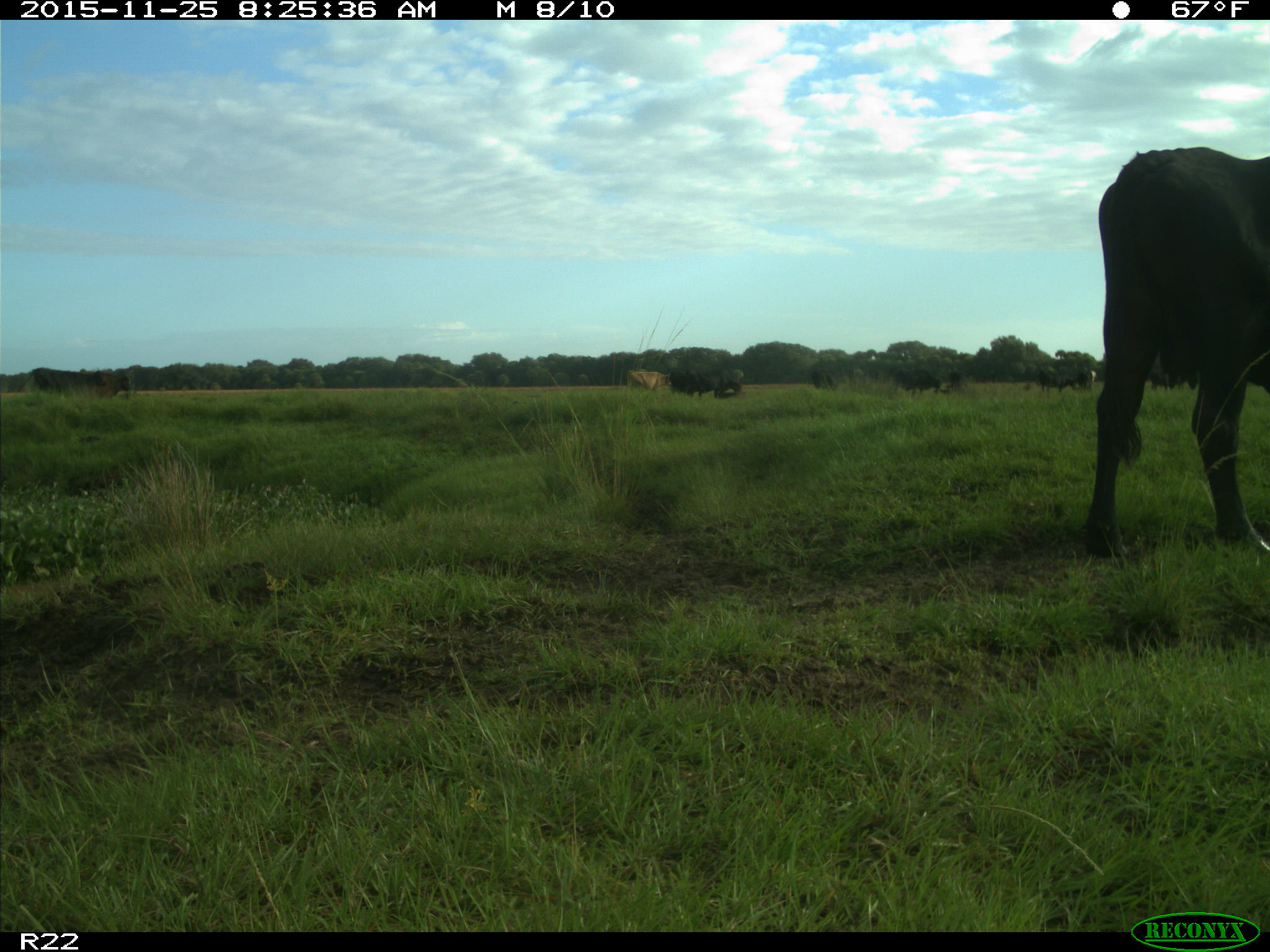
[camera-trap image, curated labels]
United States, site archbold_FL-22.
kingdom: Animalia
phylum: Chordata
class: Mammalia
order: Artiodactyla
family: Bovidae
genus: Bos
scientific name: Bos taurus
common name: domestic cow